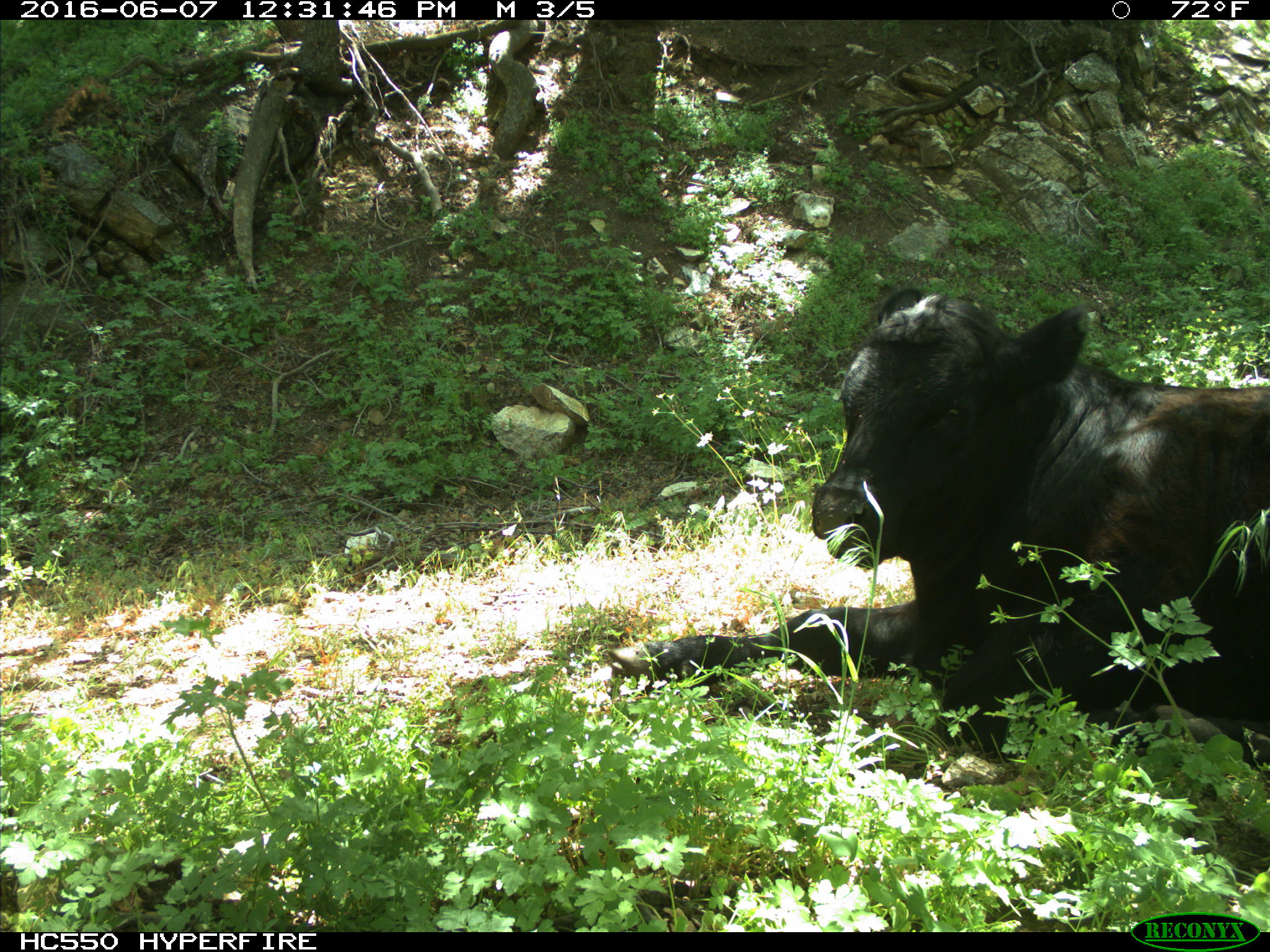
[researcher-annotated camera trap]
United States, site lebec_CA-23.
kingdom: Animalia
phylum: Chordata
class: Mammalia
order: Artiodactyla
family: Bovidae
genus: Bos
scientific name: Bos taurus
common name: domestic cow